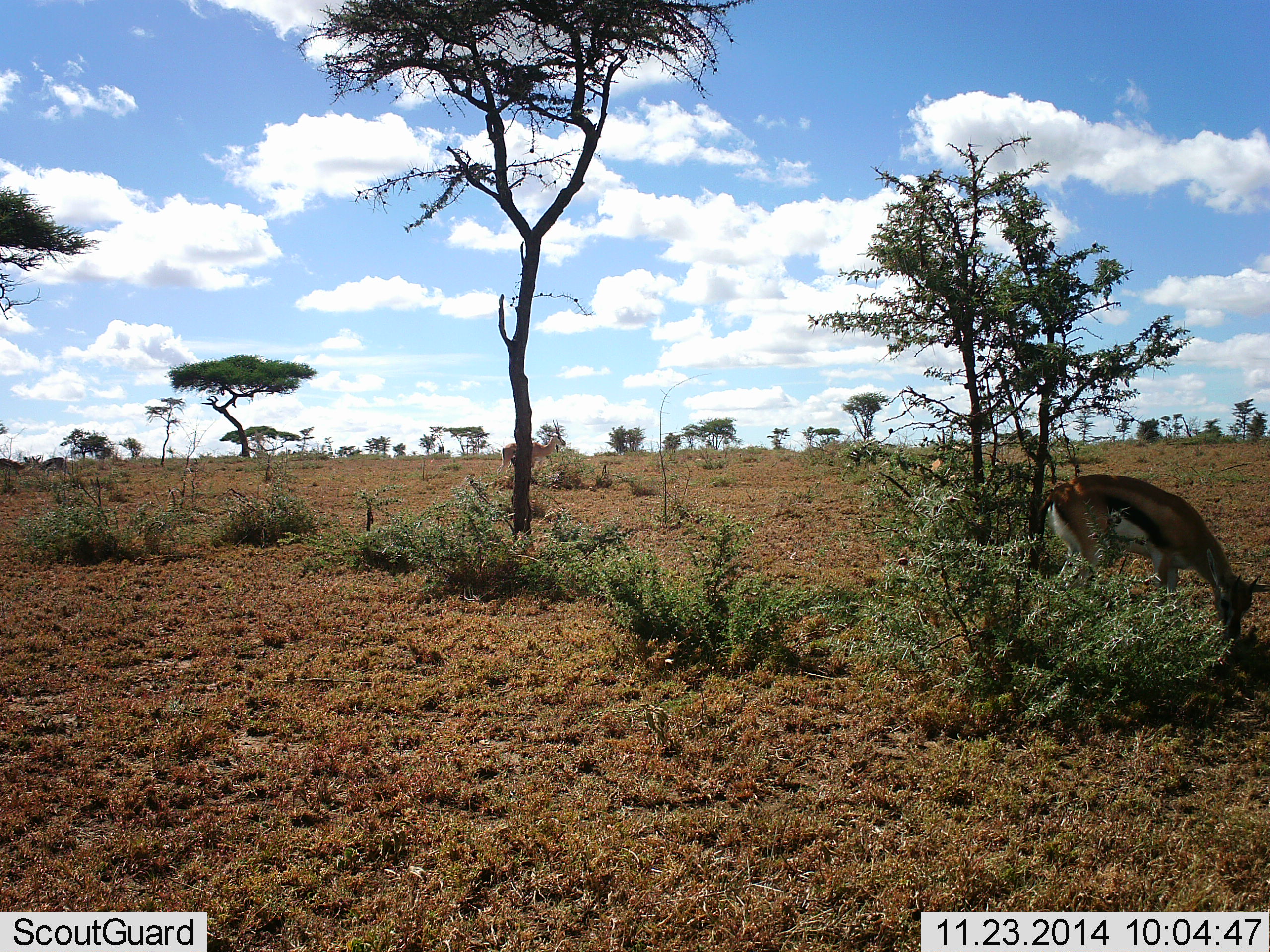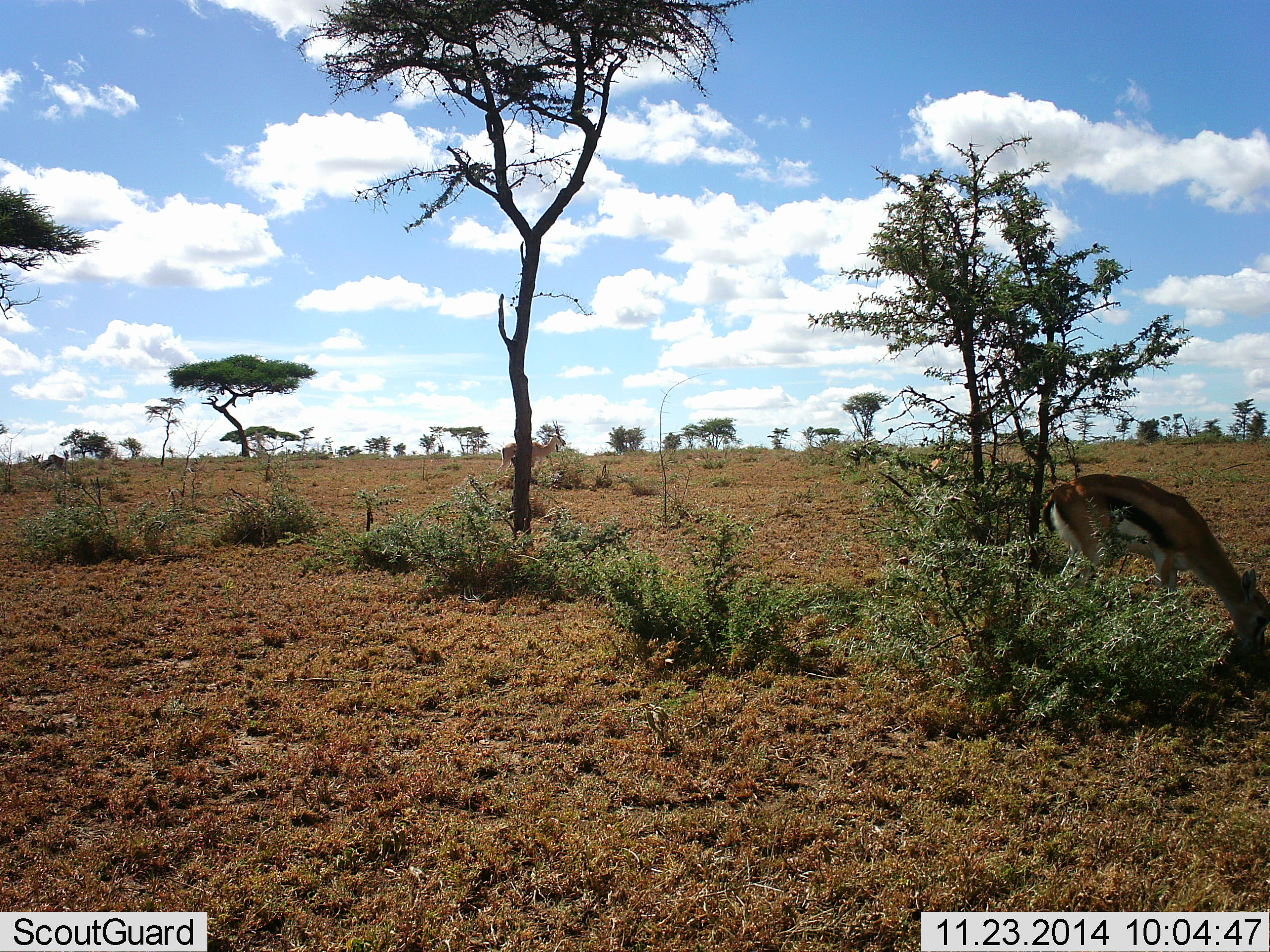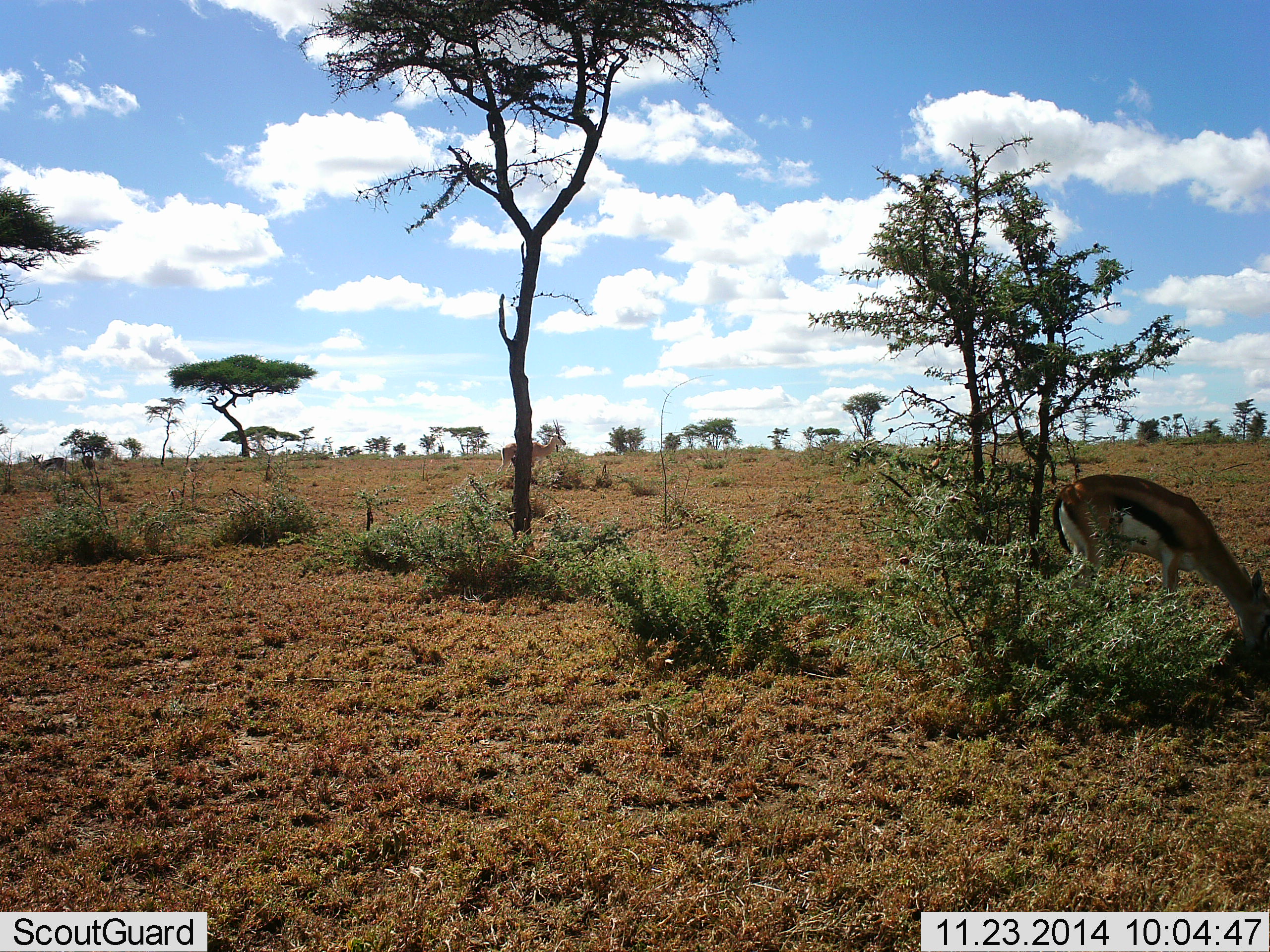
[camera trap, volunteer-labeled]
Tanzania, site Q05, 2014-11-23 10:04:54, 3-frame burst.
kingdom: Animalia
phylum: Chordata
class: Mammalia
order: Artiodactyla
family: Bovidae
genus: Eudorcas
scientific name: Eudorcas thomsonii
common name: thomson's gazelle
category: gazellethomsons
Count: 1.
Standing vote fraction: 36%.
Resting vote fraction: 0%.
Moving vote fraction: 27%.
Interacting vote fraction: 0%.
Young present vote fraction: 0%.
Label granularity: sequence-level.